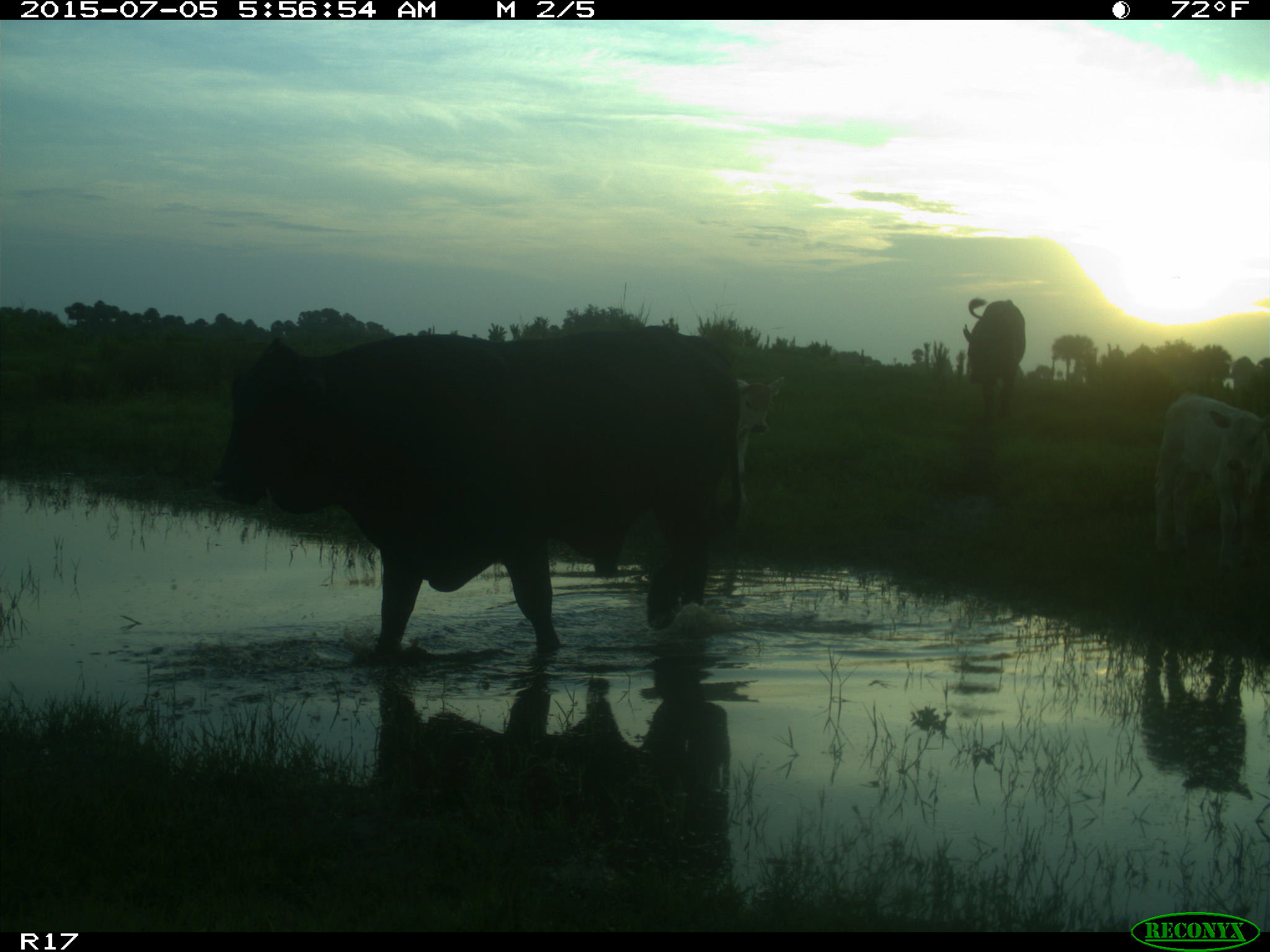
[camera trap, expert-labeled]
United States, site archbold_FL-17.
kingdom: Animalia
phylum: Chordata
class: Mammalia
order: Artiodactyla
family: Bovidae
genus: Bos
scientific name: Bos taurus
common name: domestic cow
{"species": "Bos taurus (domestic cow)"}